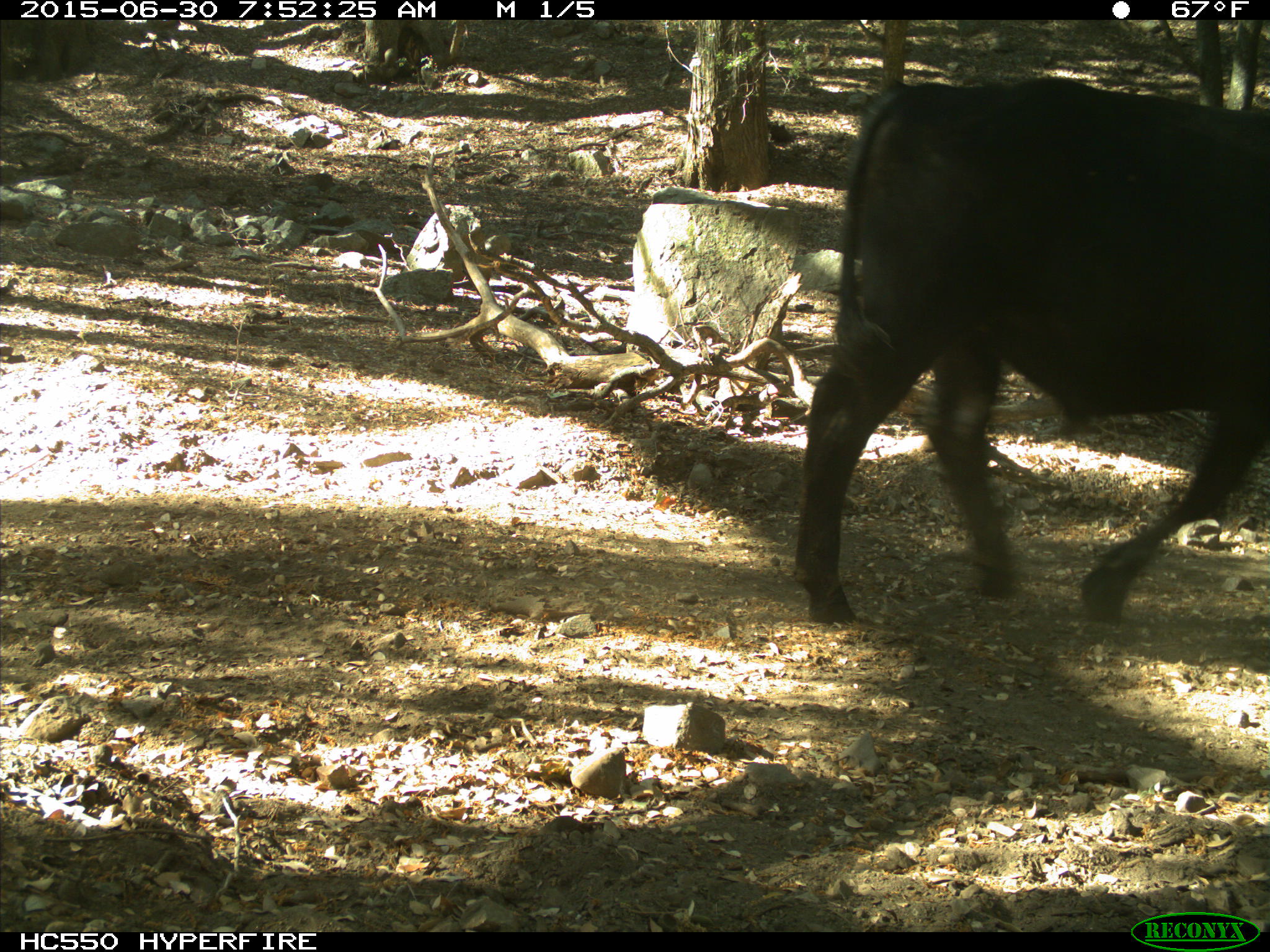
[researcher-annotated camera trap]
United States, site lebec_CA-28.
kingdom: Animalia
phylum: Chordata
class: Mammalia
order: Artiodactyla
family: Bovidae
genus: Bos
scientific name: Bos taurus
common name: domestic cow